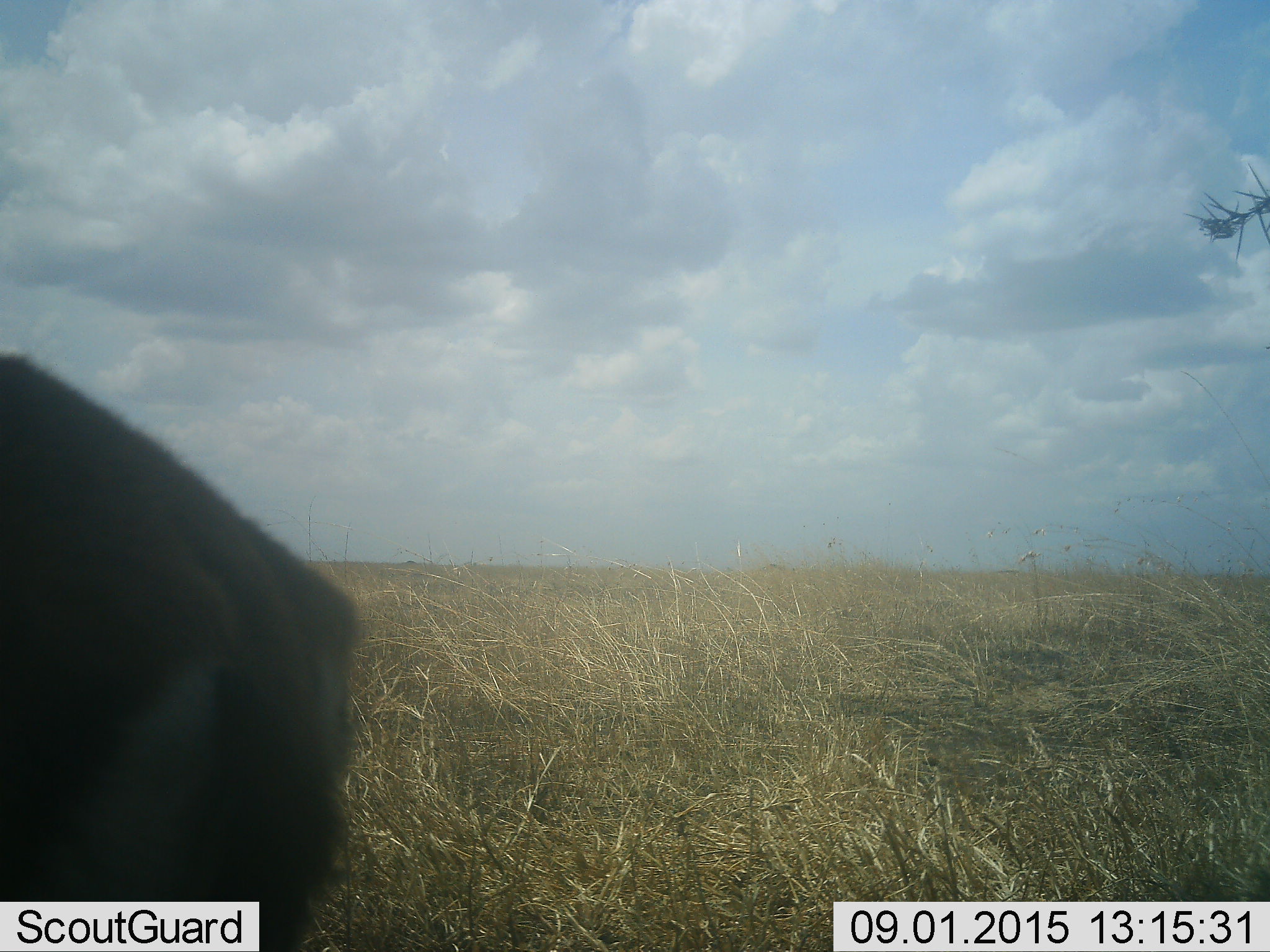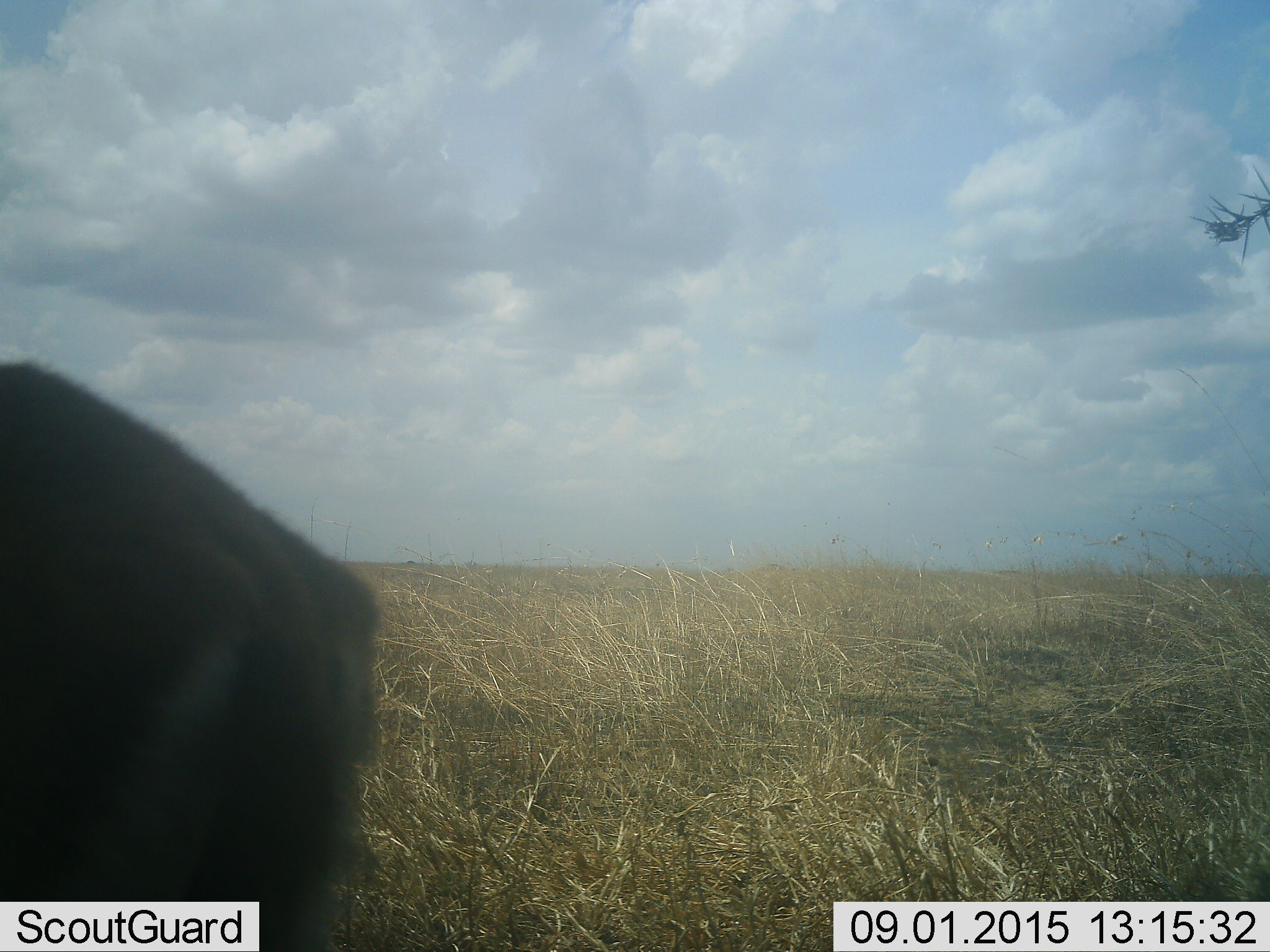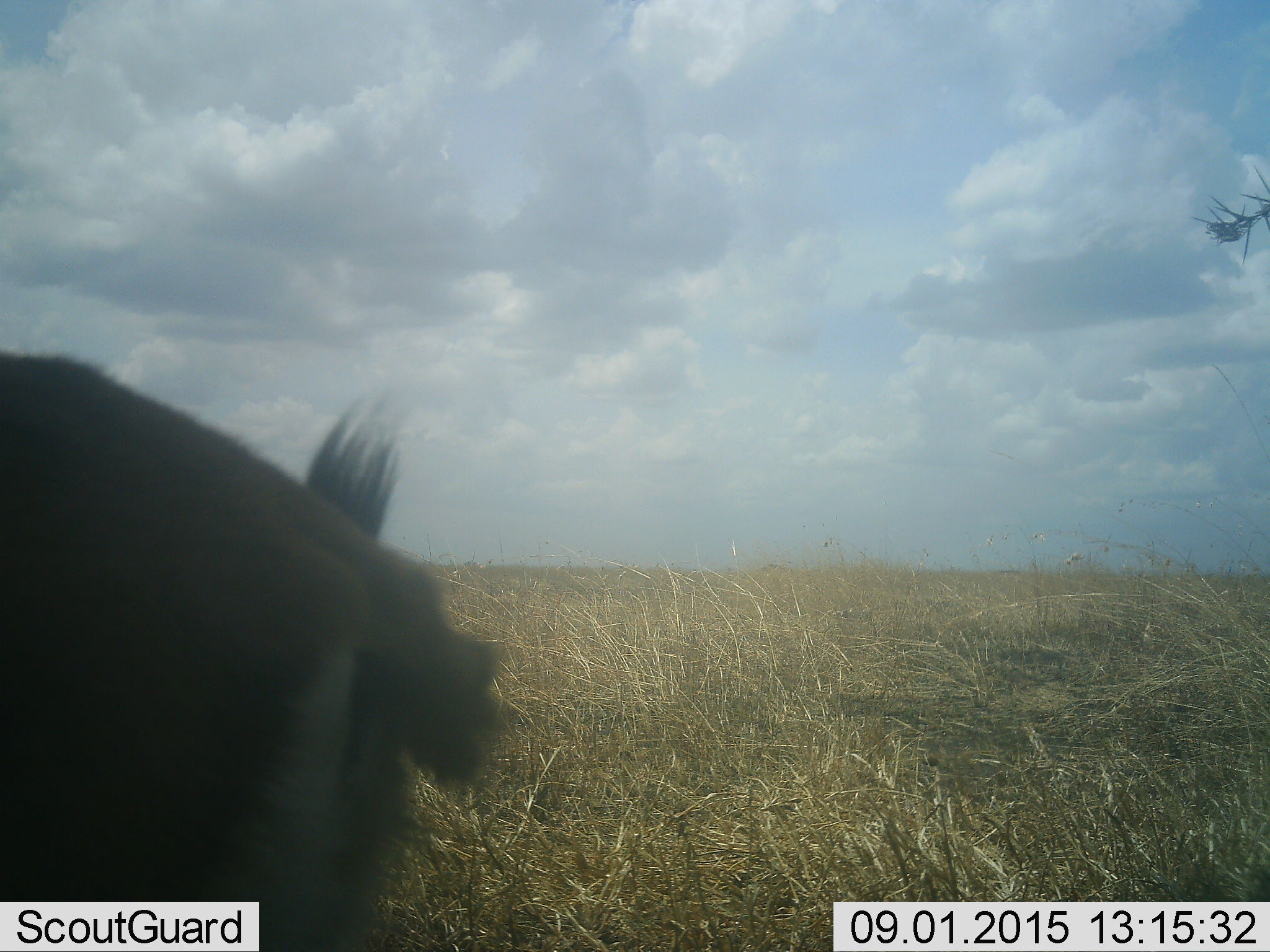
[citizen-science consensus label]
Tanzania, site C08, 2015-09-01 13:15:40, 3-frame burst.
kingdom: Animalia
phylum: Chordata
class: Mammalia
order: Artiodactyla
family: Bovidae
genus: Eudorcas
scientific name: Eudorcas thomsonii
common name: thomson's gazelle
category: gazellethomsons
Gazellethomsons (thomson's gazelle) (Eudorcas thomsonii), count 1. Behavior (volunteer vote fractions): standing 100%, resting 0%, moving 0%, interacting 0%. Young present (vote fraction): 0%. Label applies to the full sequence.